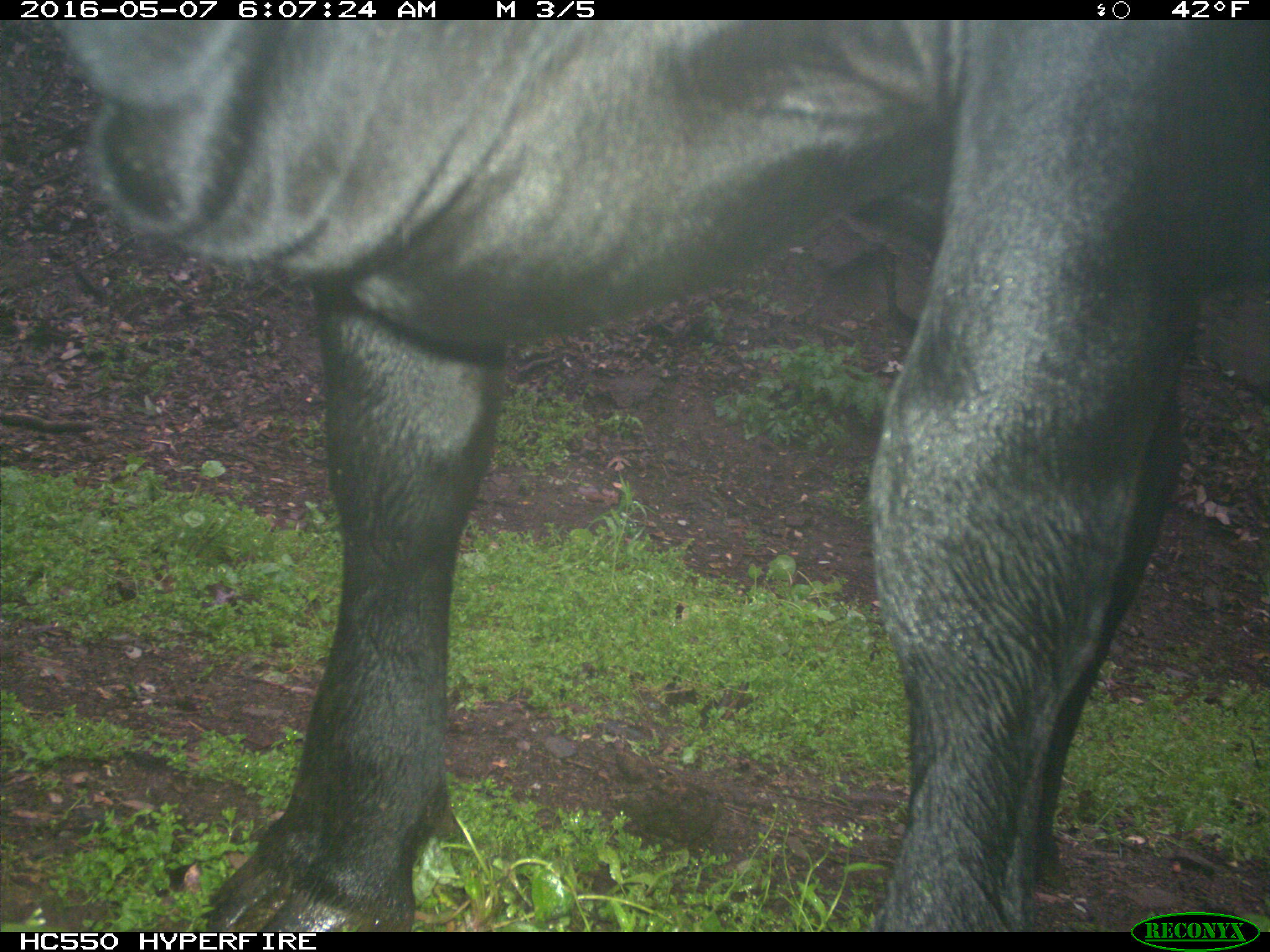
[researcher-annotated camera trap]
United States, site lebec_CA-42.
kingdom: Animalia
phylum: Chordata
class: Mammalia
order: Artiodactyla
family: Bovidae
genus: Bos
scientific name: Bos taurus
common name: domestic cow